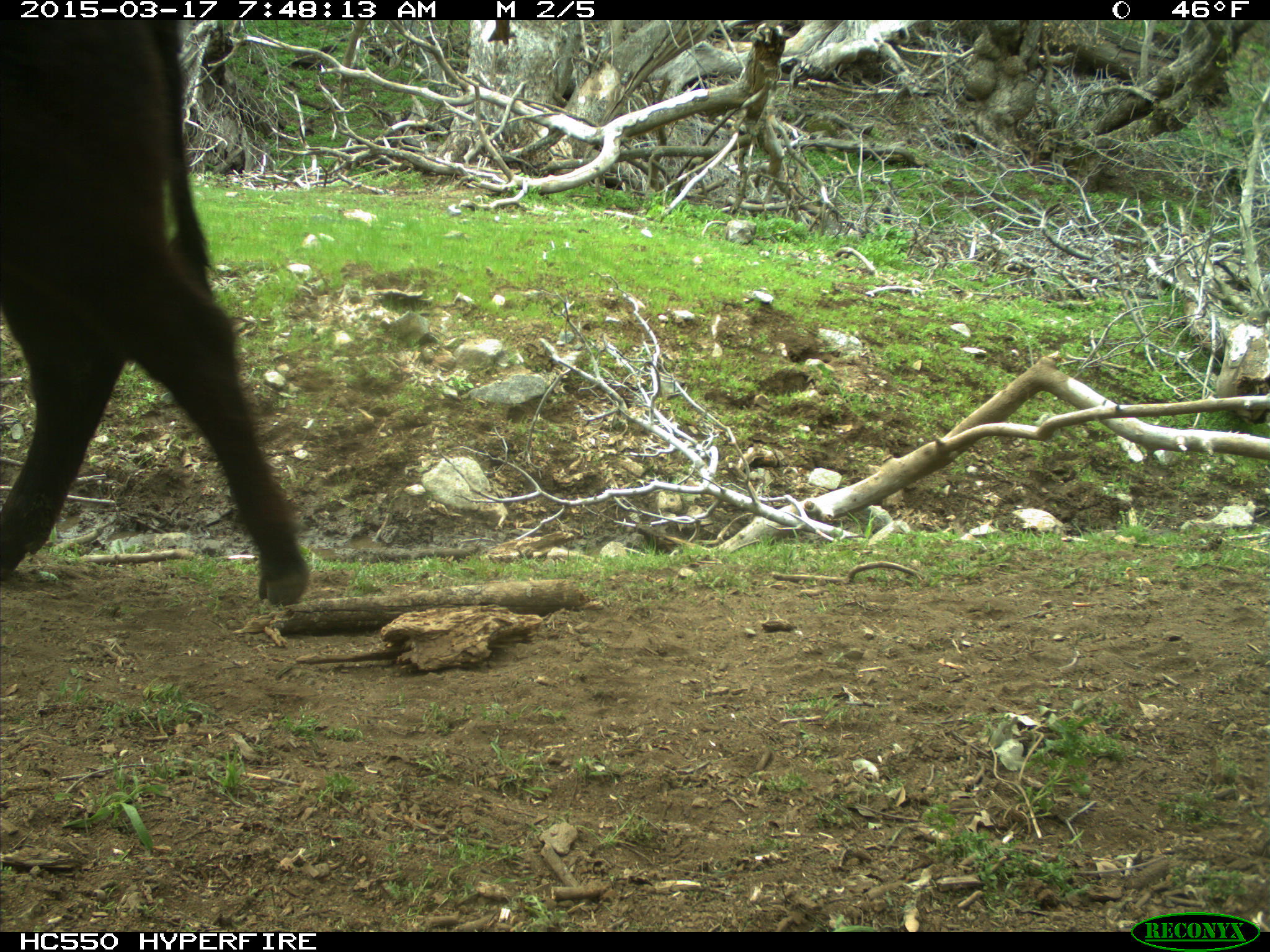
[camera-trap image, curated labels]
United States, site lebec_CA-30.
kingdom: Animalia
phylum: Chordata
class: Mammalia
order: Artiodactyla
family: Bovidae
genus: Bos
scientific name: Bos taurus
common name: domestic cow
Bos taurus (domestic cow).